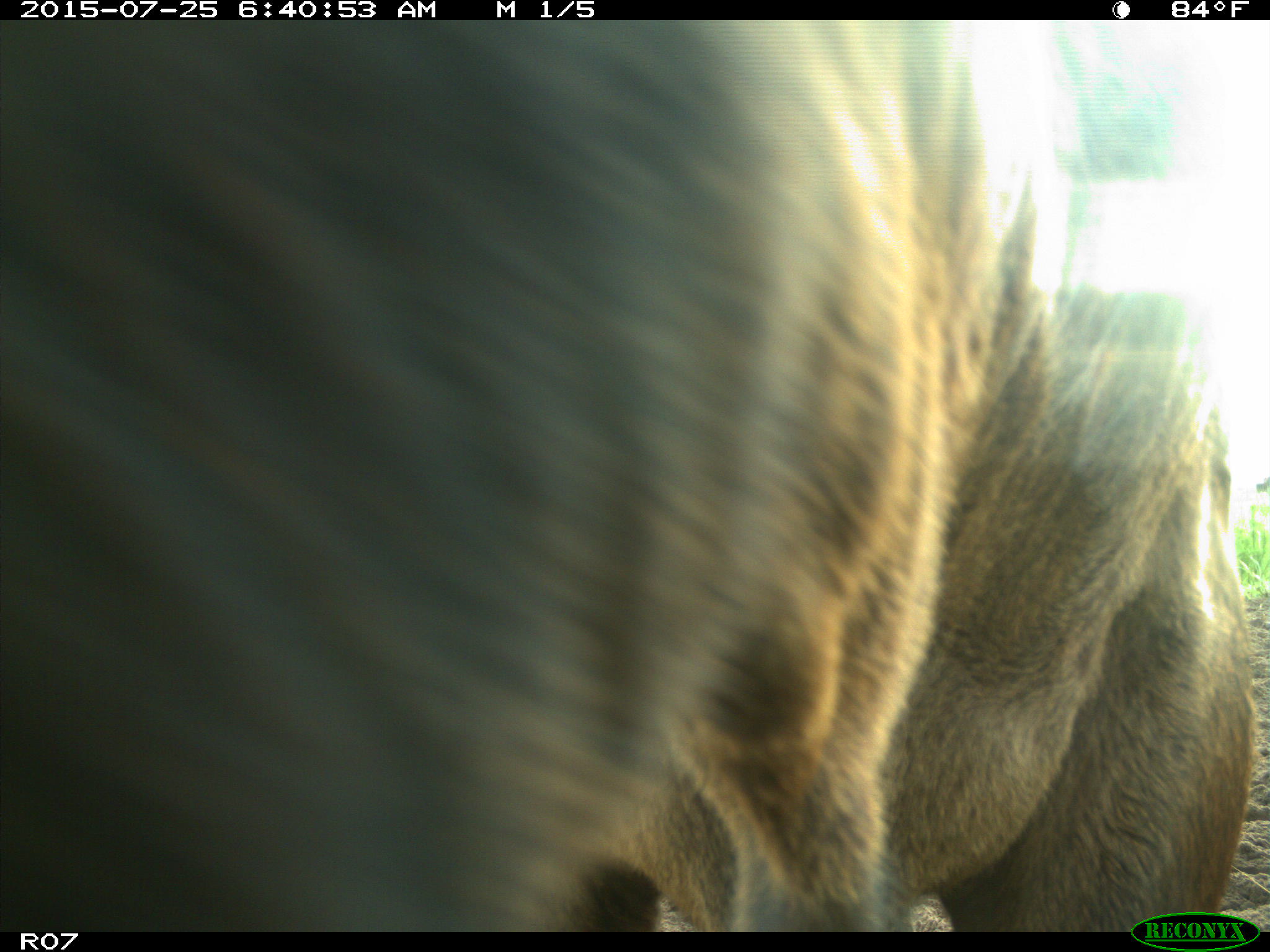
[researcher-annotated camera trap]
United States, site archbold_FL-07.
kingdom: Animalia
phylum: Chordata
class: Mammalia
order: Artiodactyla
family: Bovidae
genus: Bos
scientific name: Bos taurus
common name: domestic cow